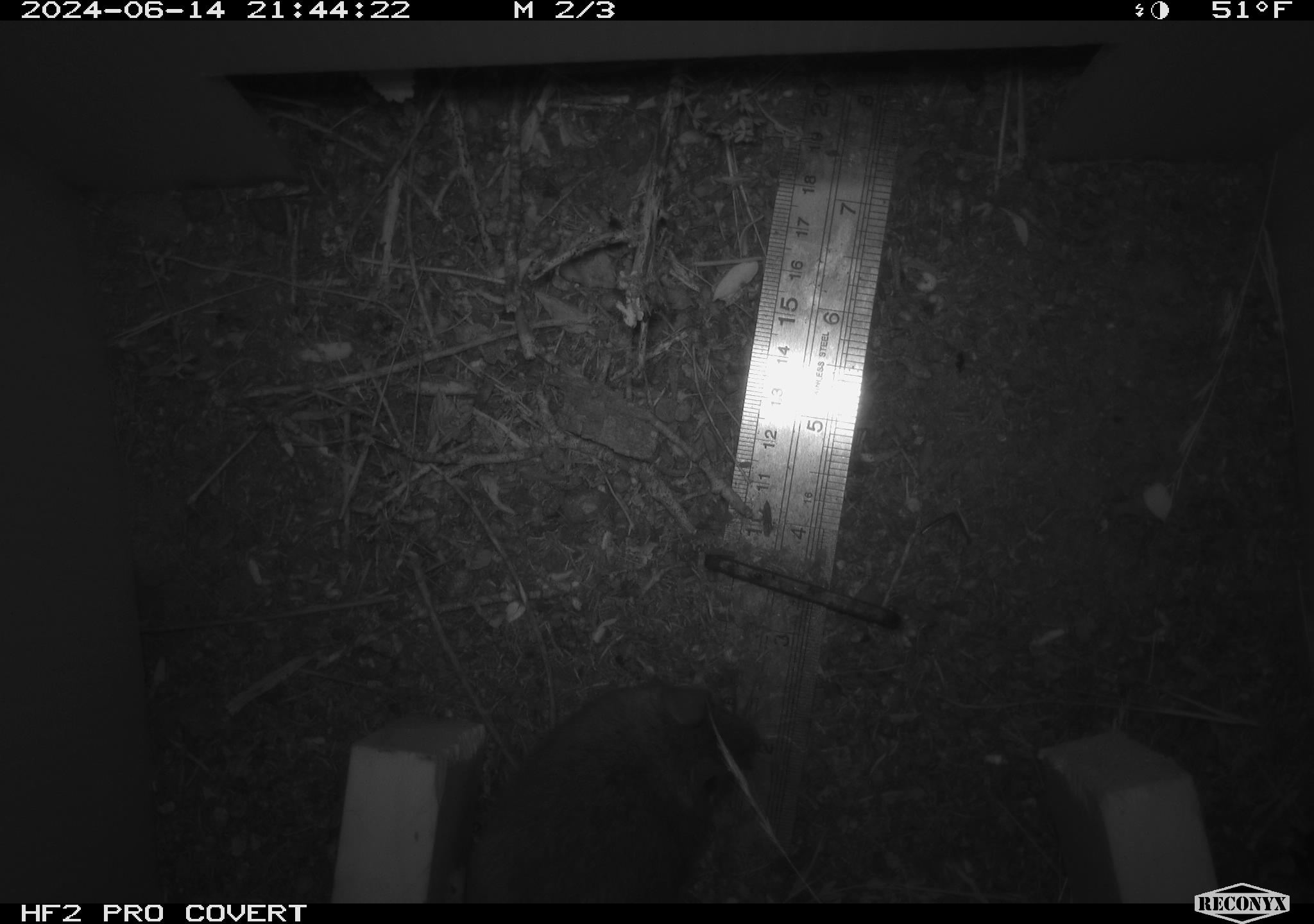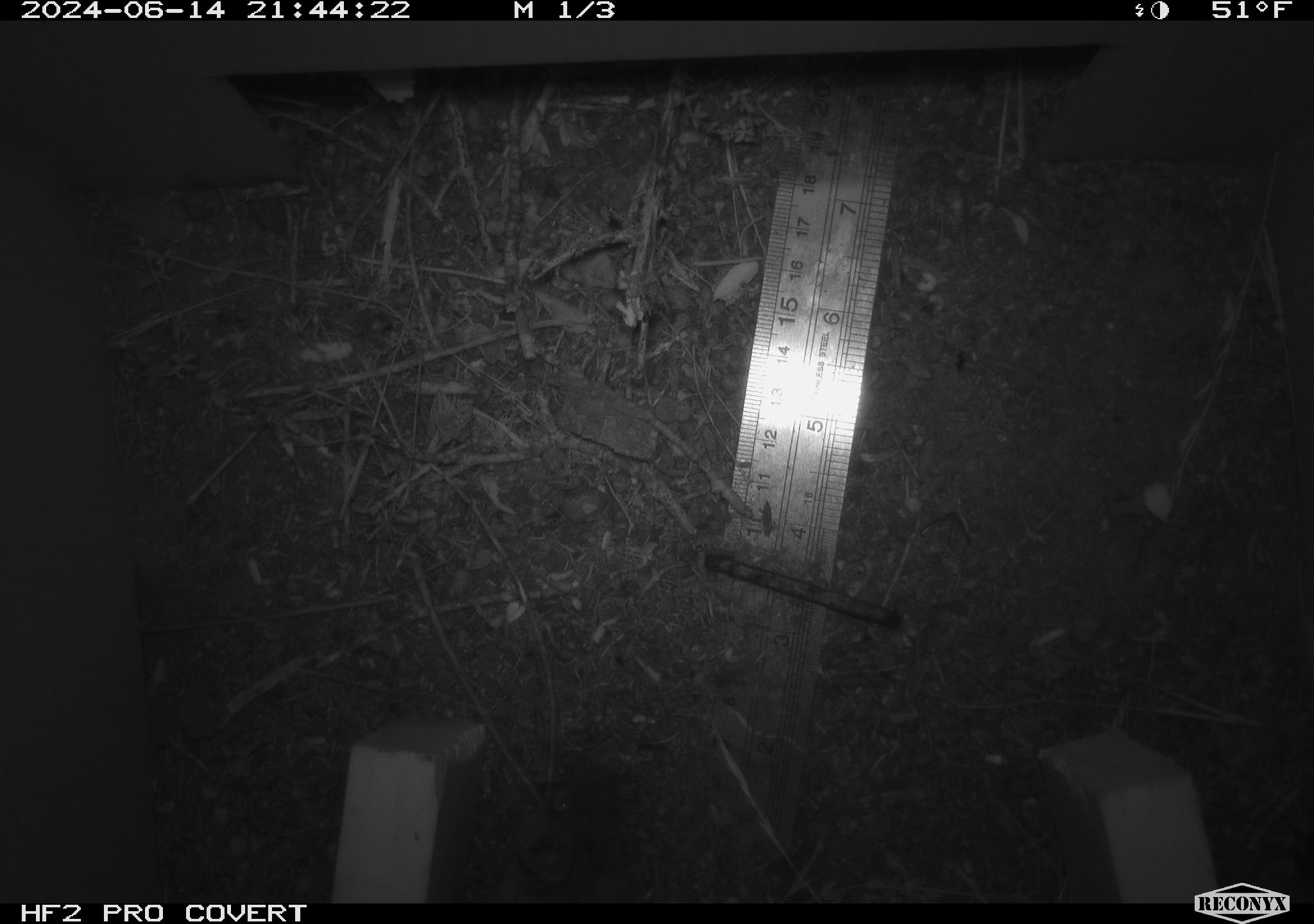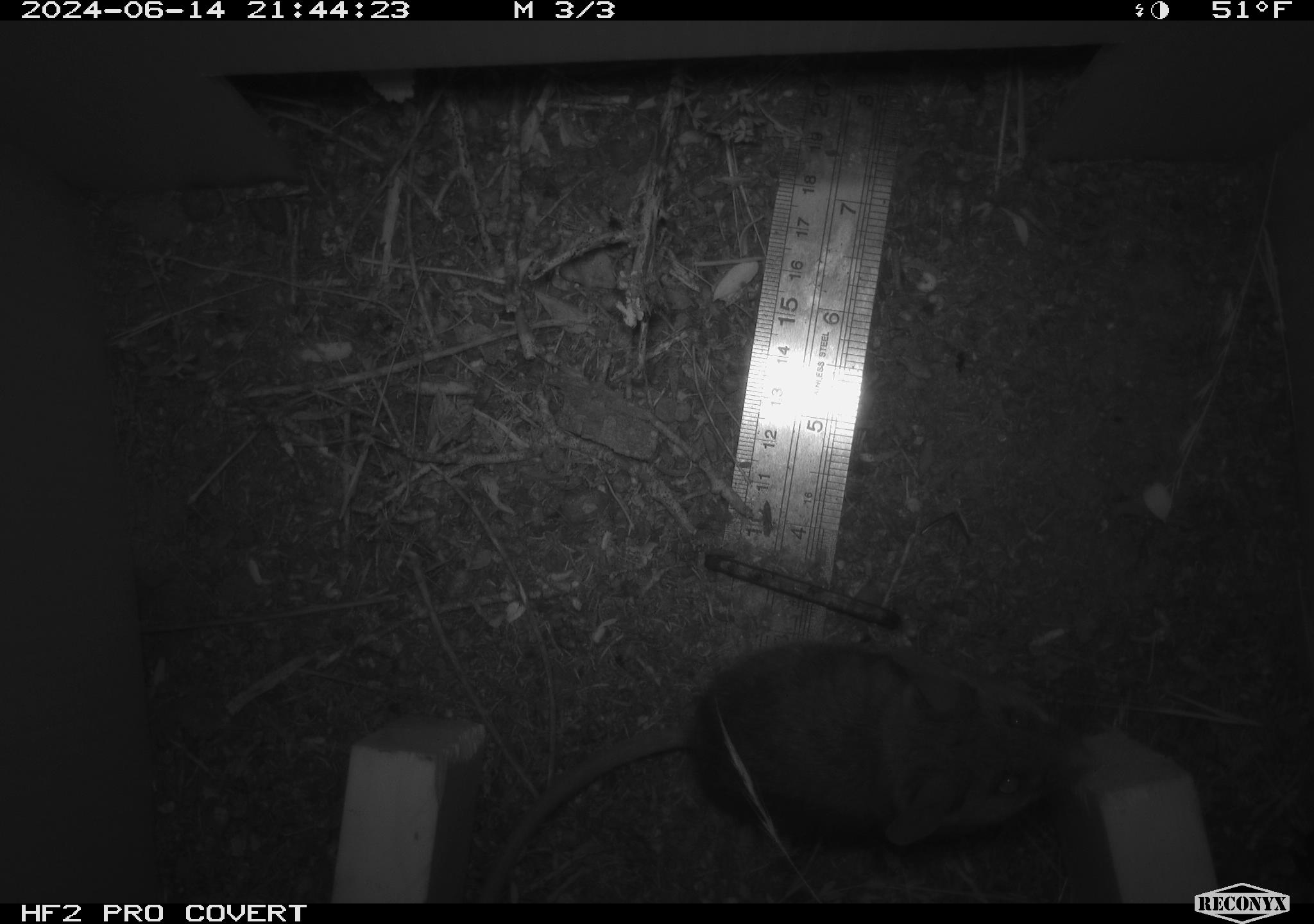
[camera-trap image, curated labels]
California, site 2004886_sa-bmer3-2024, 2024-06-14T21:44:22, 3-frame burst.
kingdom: Animalia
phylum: Chordata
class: Mammalia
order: Rodentia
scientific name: Rodentia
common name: mouse species